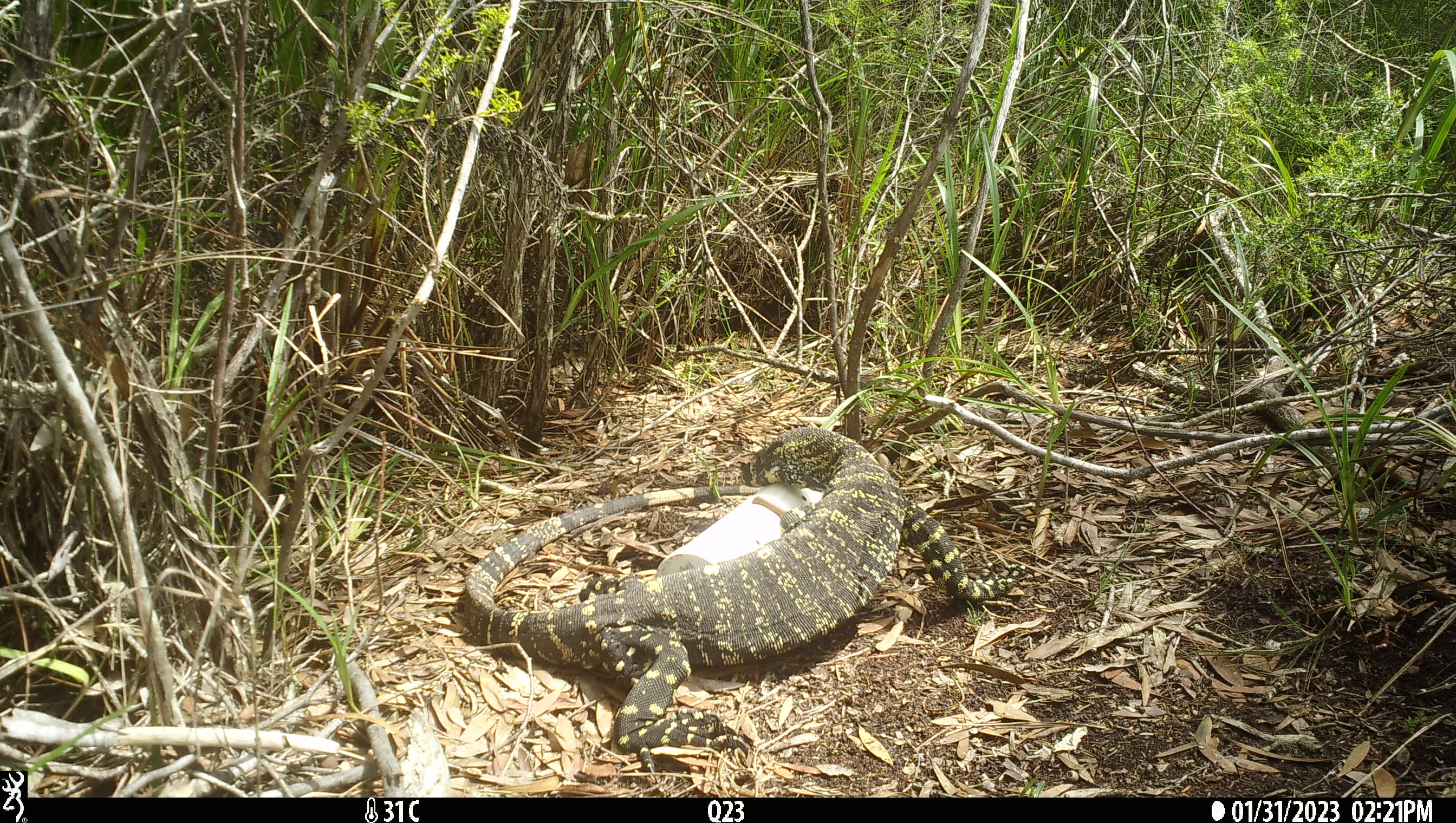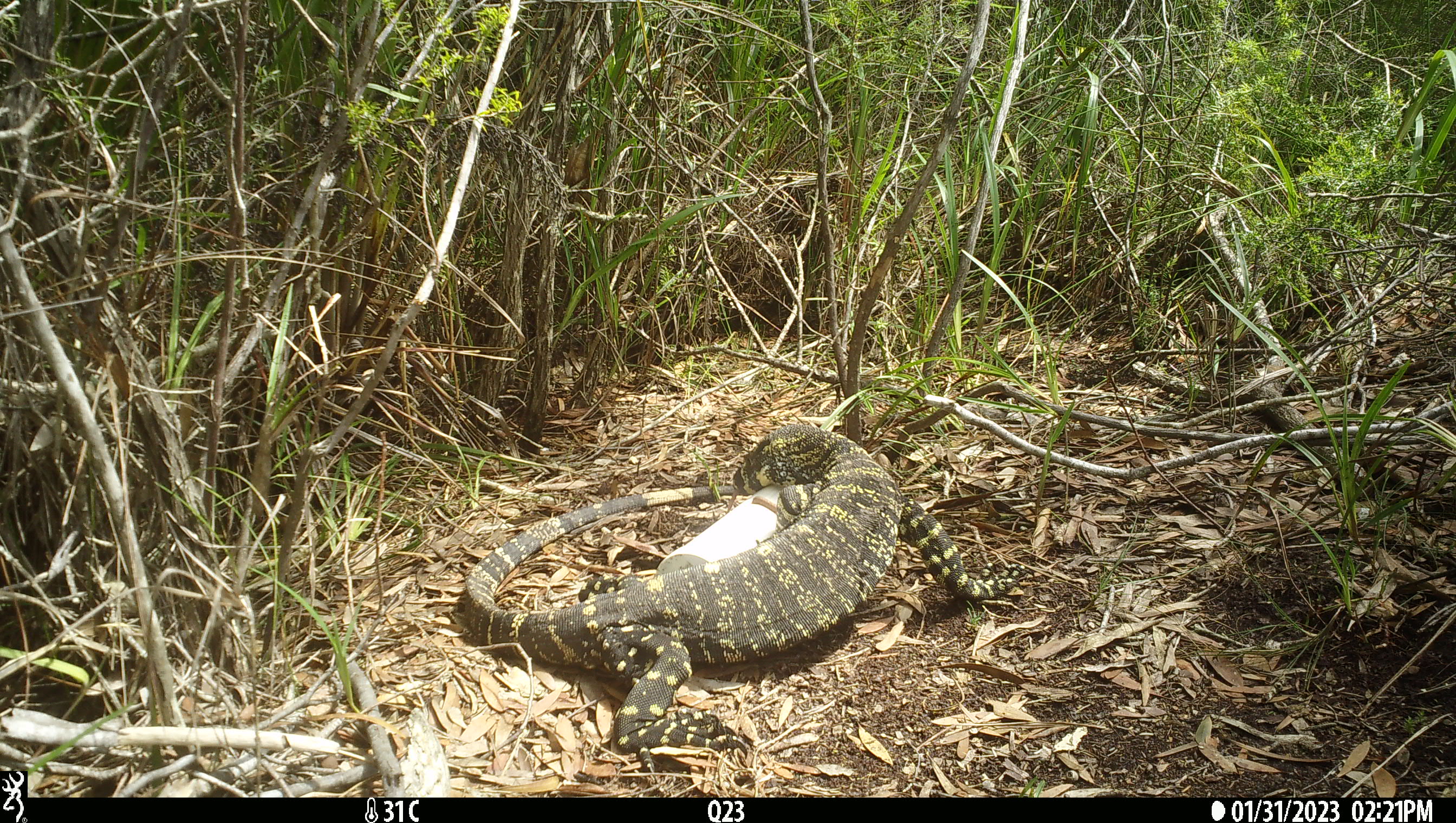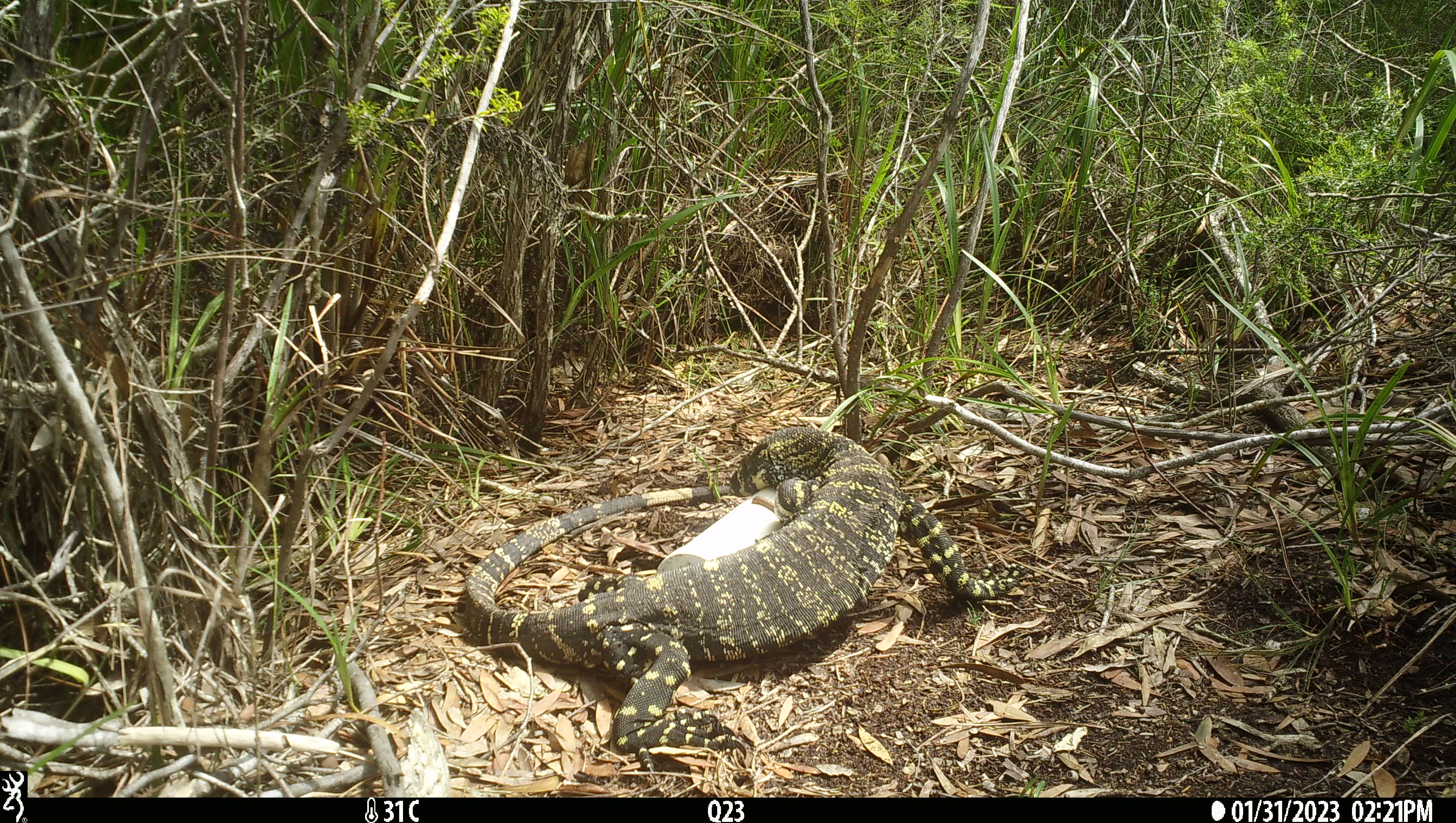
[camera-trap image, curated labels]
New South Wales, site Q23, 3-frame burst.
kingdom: Animalia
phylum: Chordata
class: Reptilia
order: Squamata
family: Varanidae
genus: Varanus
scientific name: Varanus varius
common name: lace monitor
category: goanna